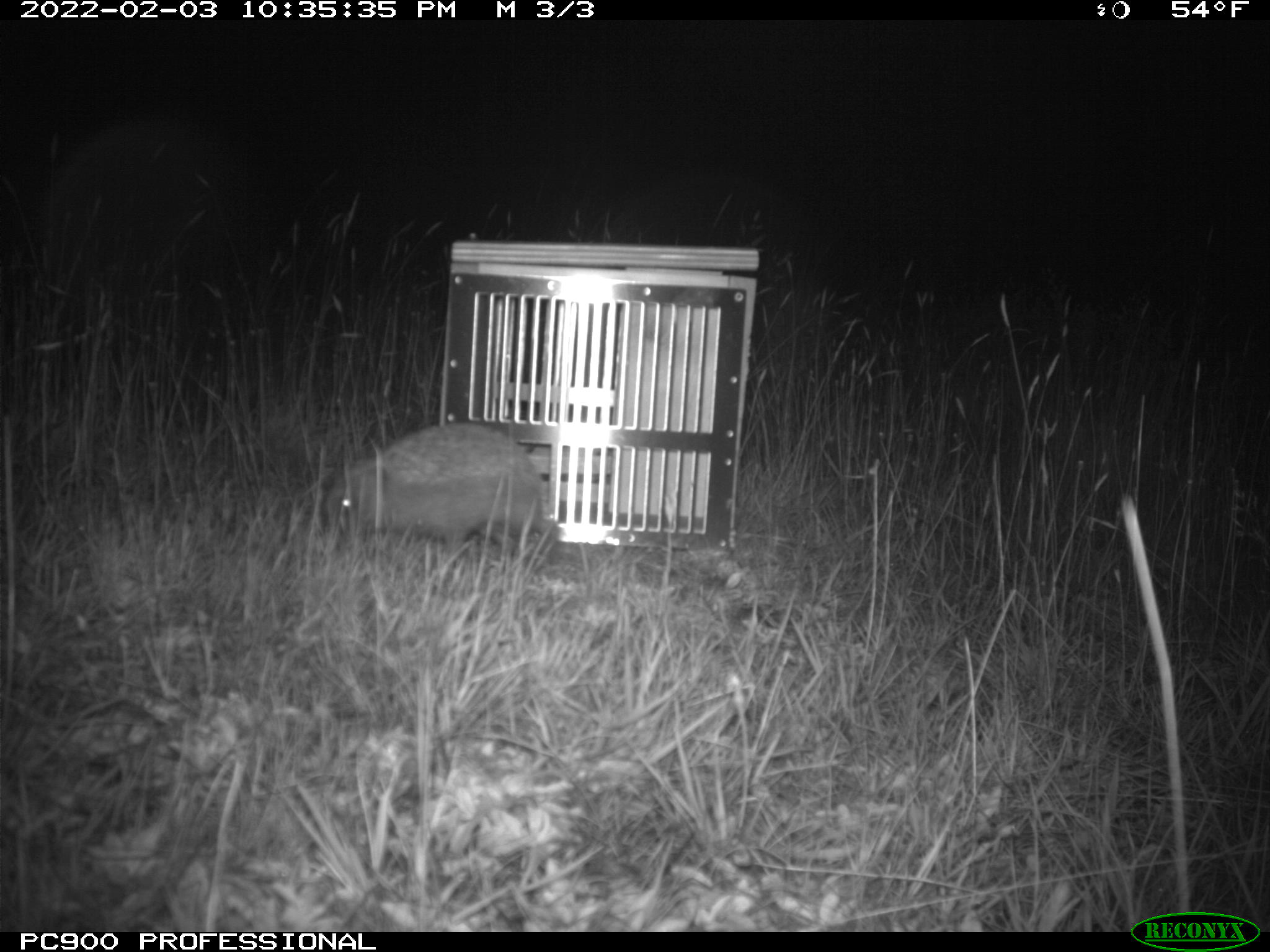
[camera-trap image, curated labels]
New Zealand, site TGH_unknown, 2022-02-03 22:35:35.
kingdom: Animalia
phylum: Chordata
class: Mammalia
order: Eulipotyphla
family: Erinaceidae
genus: Erinaceus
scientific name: Erinaceus europaeus europaeus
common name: european hedgehog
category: hedgehog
Hedgehog (european hedgehog) (Erinaceus europaeus europaeus).